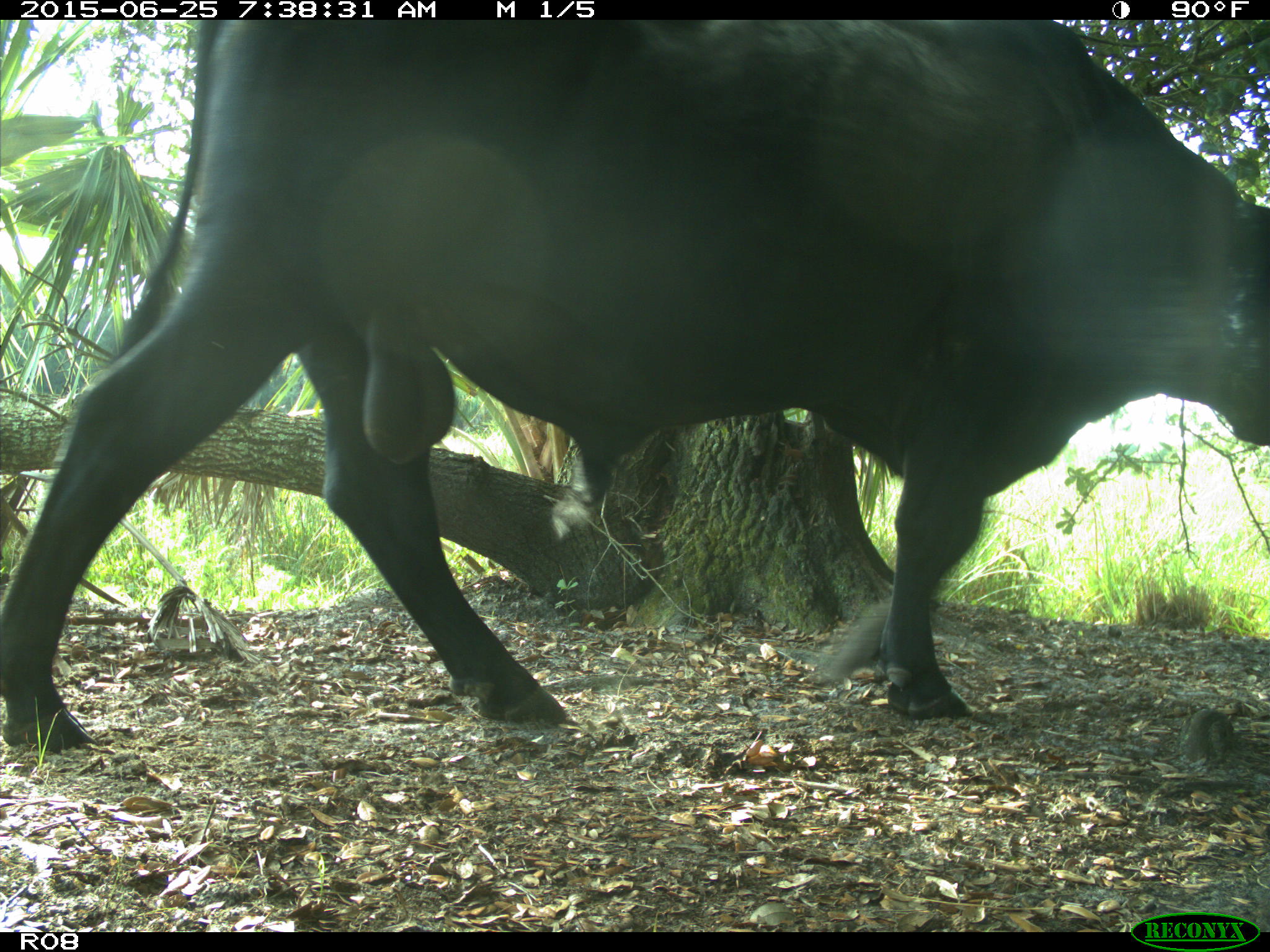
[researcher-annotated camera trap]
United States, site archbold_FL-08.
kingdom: Animalia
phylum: Chordata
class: Mammalia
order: Artiodactyla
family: Bovidae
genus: Bos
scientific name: Bos taurus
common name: domestic cow